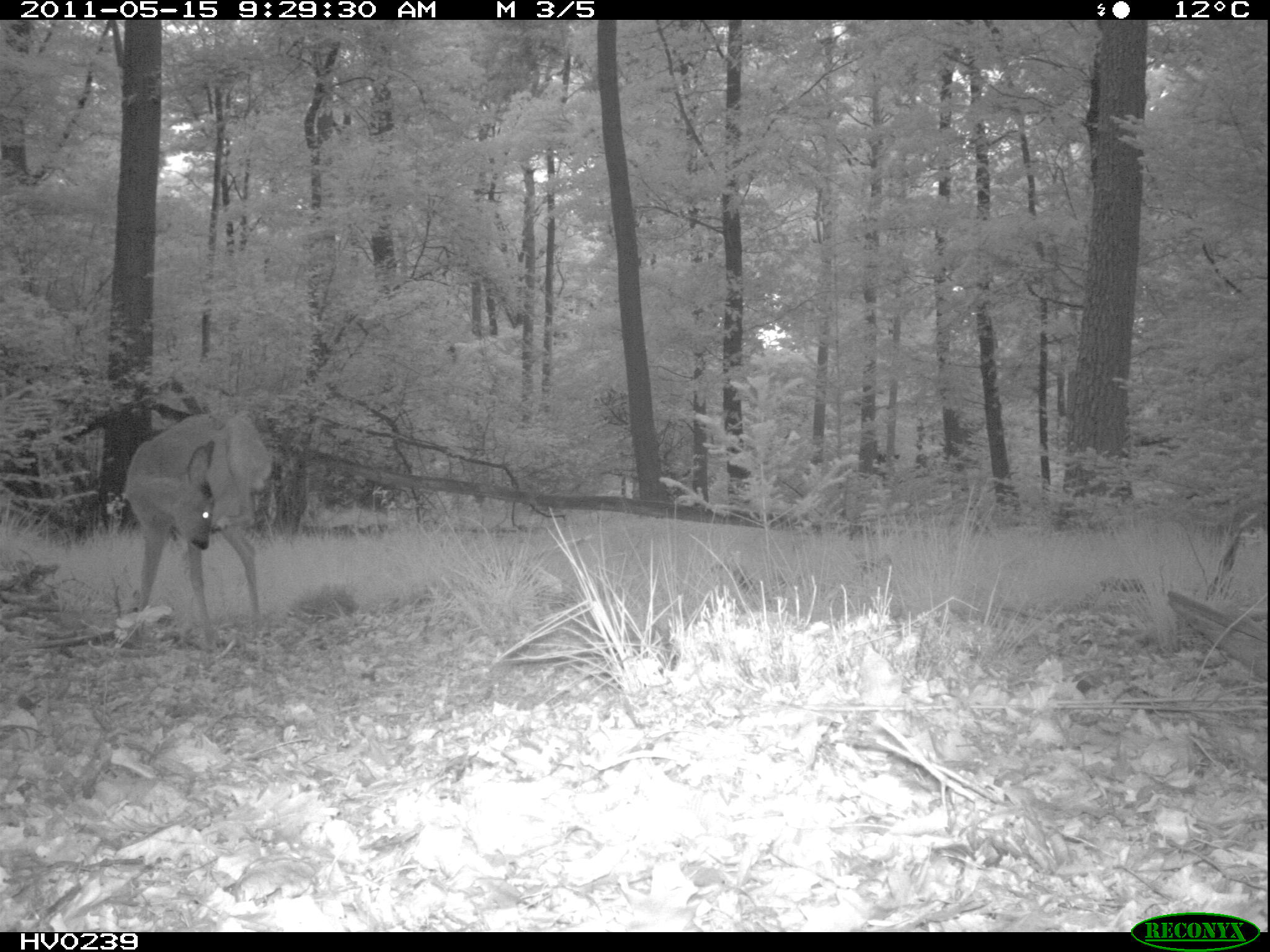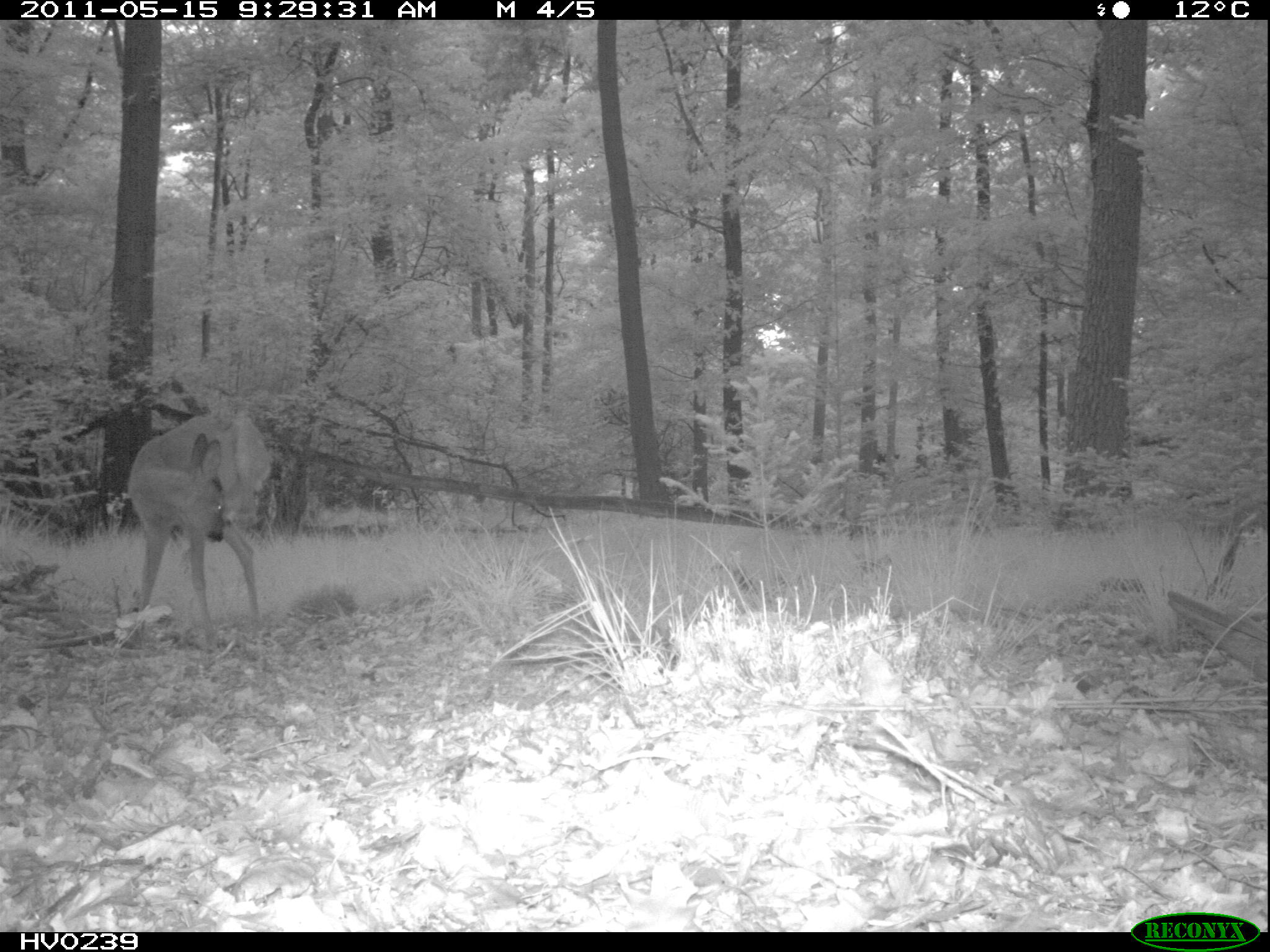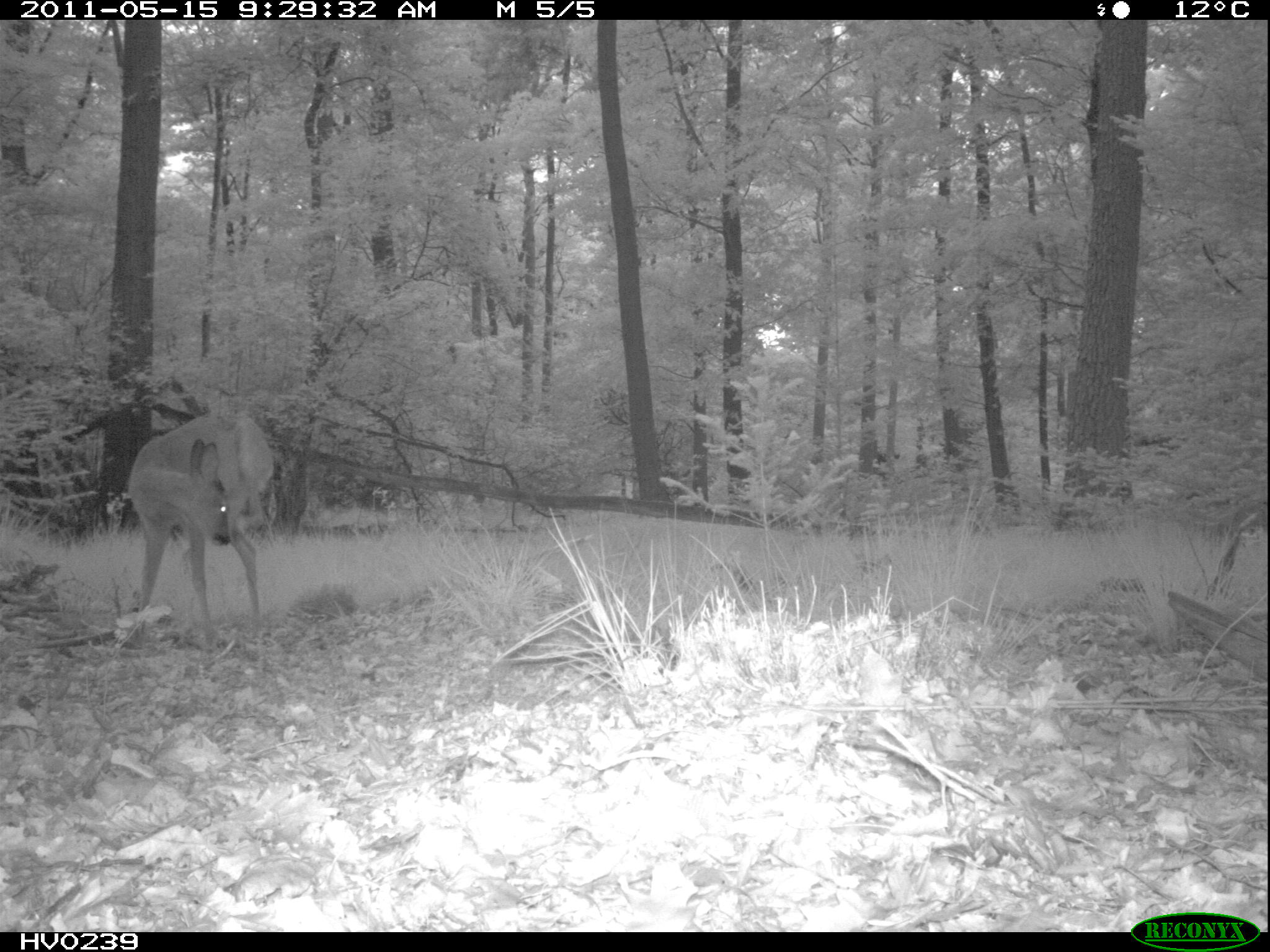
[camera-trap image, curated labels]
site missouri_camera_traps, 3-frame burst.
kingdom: Animalia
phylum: Chordata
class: Mammalia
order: Artiodactyla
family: Cervidae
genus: Capreolus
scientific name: Capreolus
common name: roe deer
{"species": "roe deer (Capreolus)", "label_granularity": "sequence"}